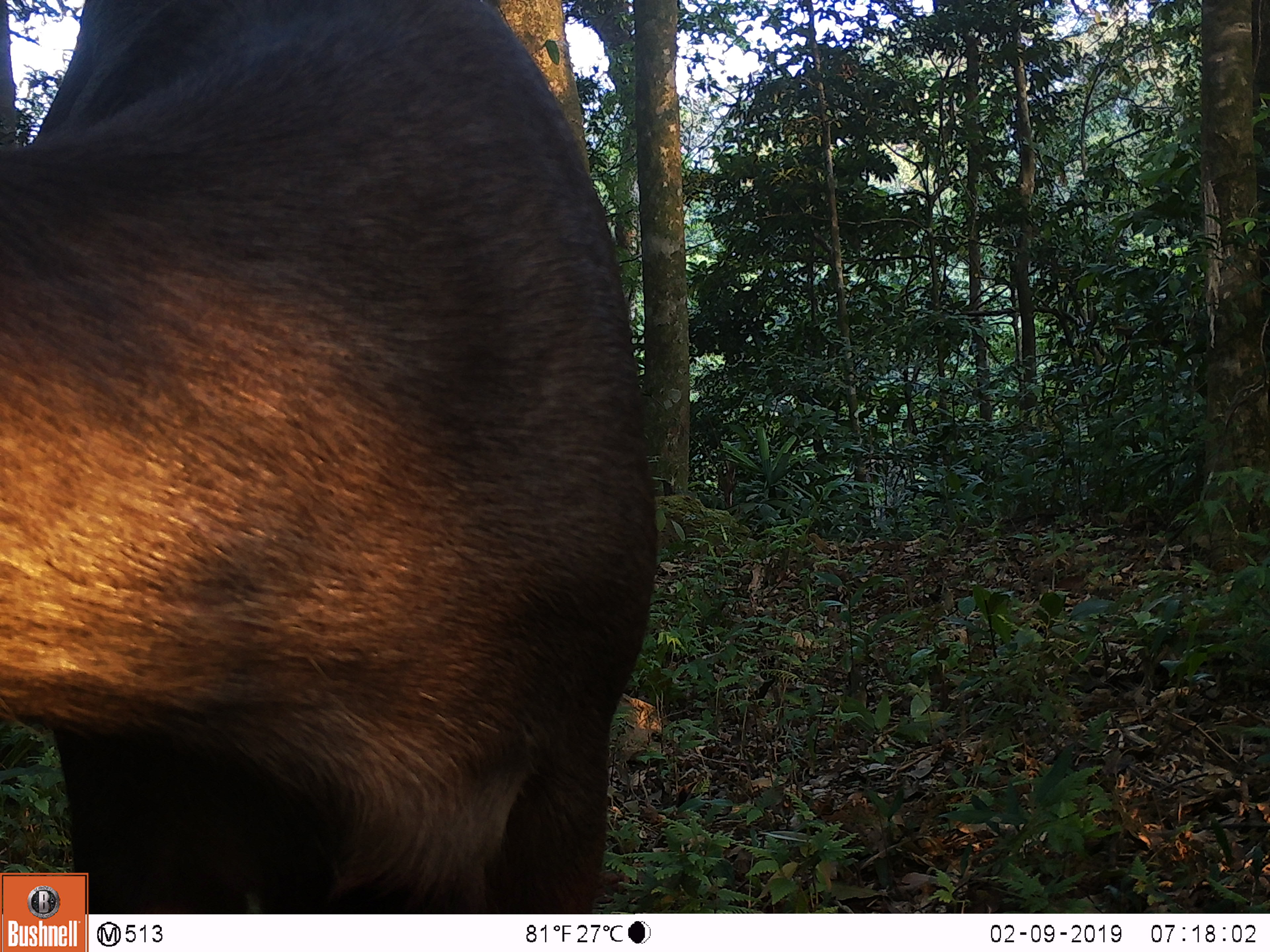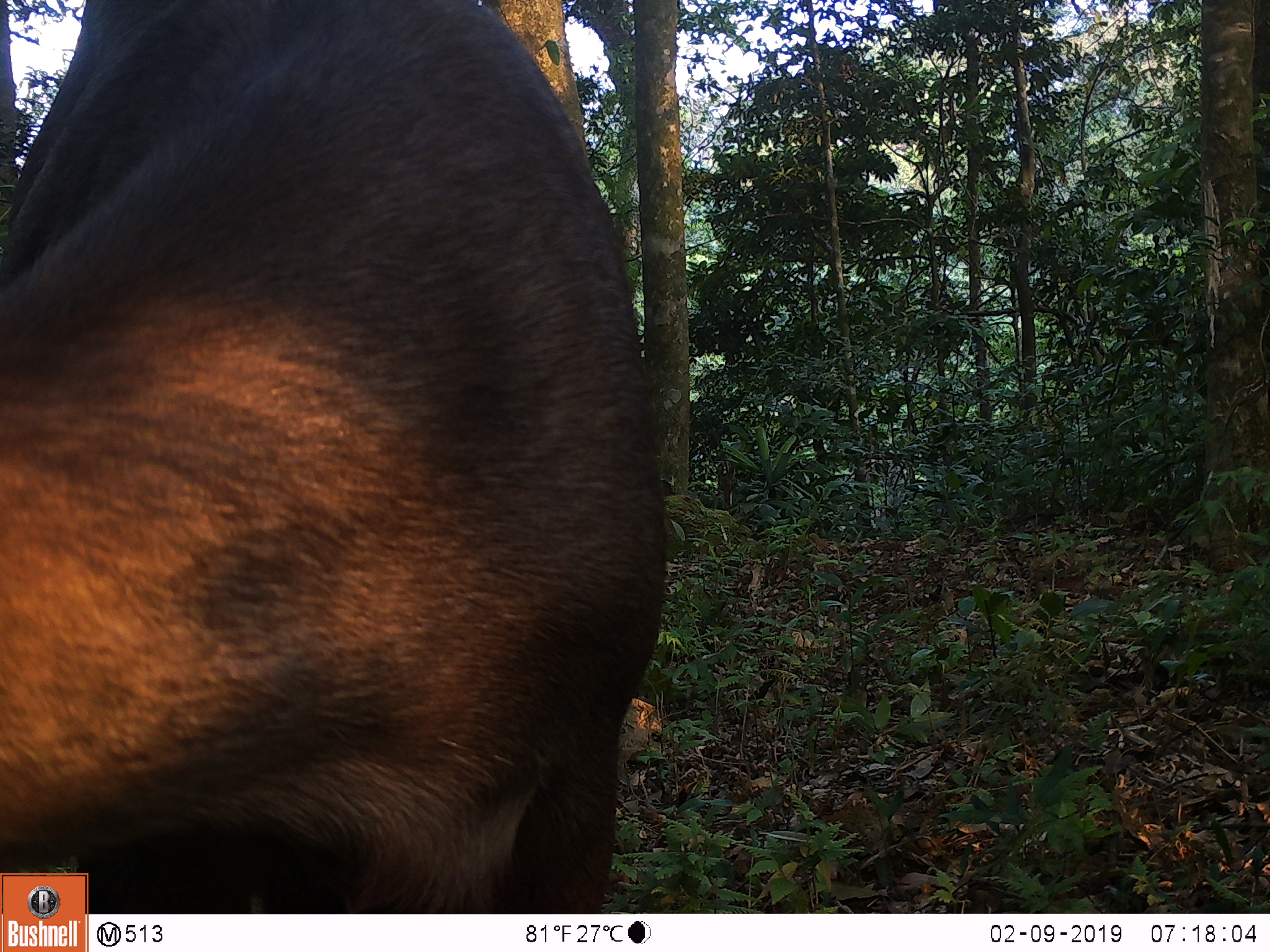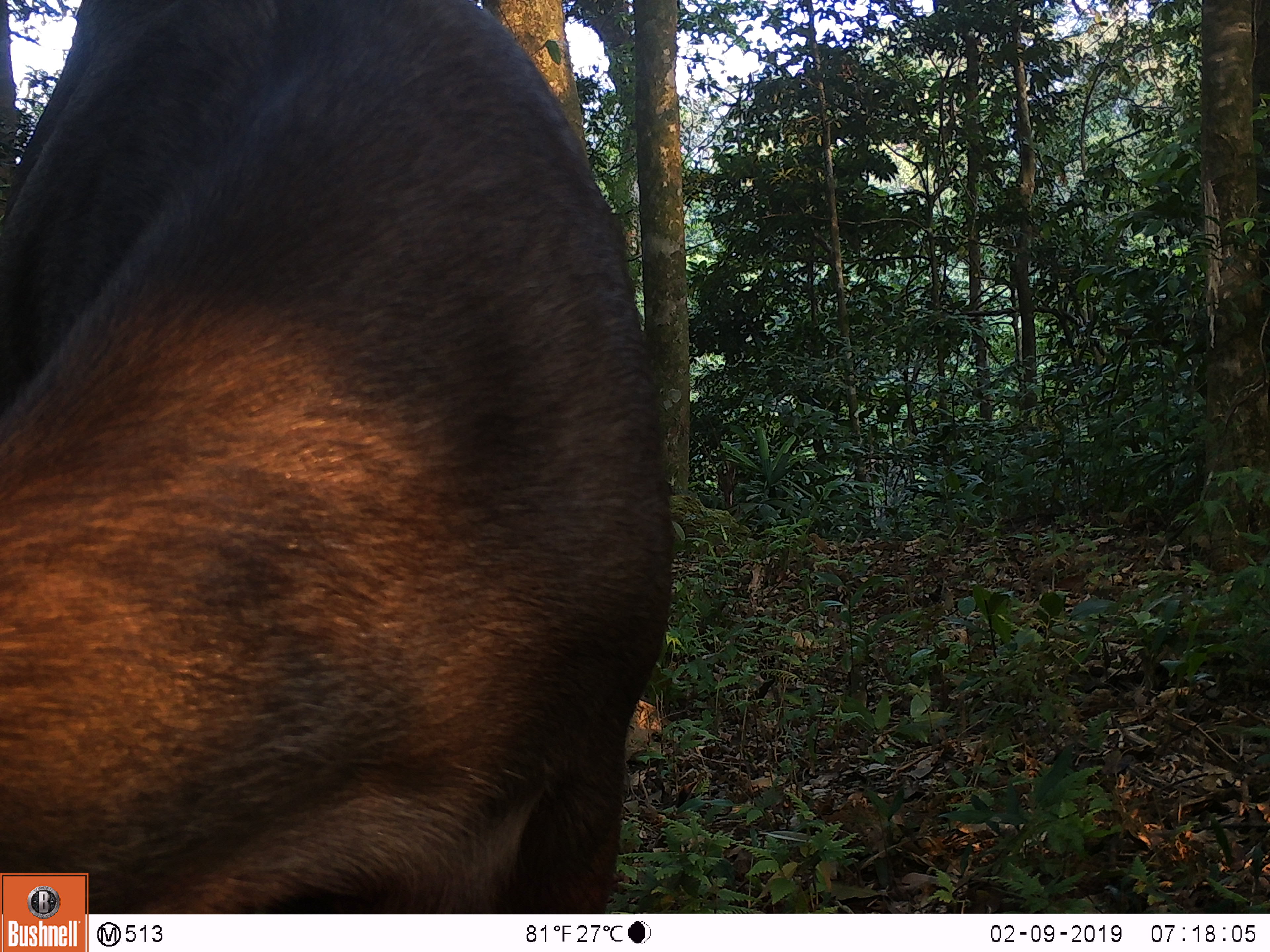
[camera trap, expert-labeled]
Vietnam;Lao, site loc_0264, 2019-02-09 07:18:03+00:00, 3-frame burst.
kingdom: Animalia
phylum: Chordata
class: Mammalia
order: Artiodactyla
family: Cervidae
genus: Rusa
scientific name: Rusa unicolor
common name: sambar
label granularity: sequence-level